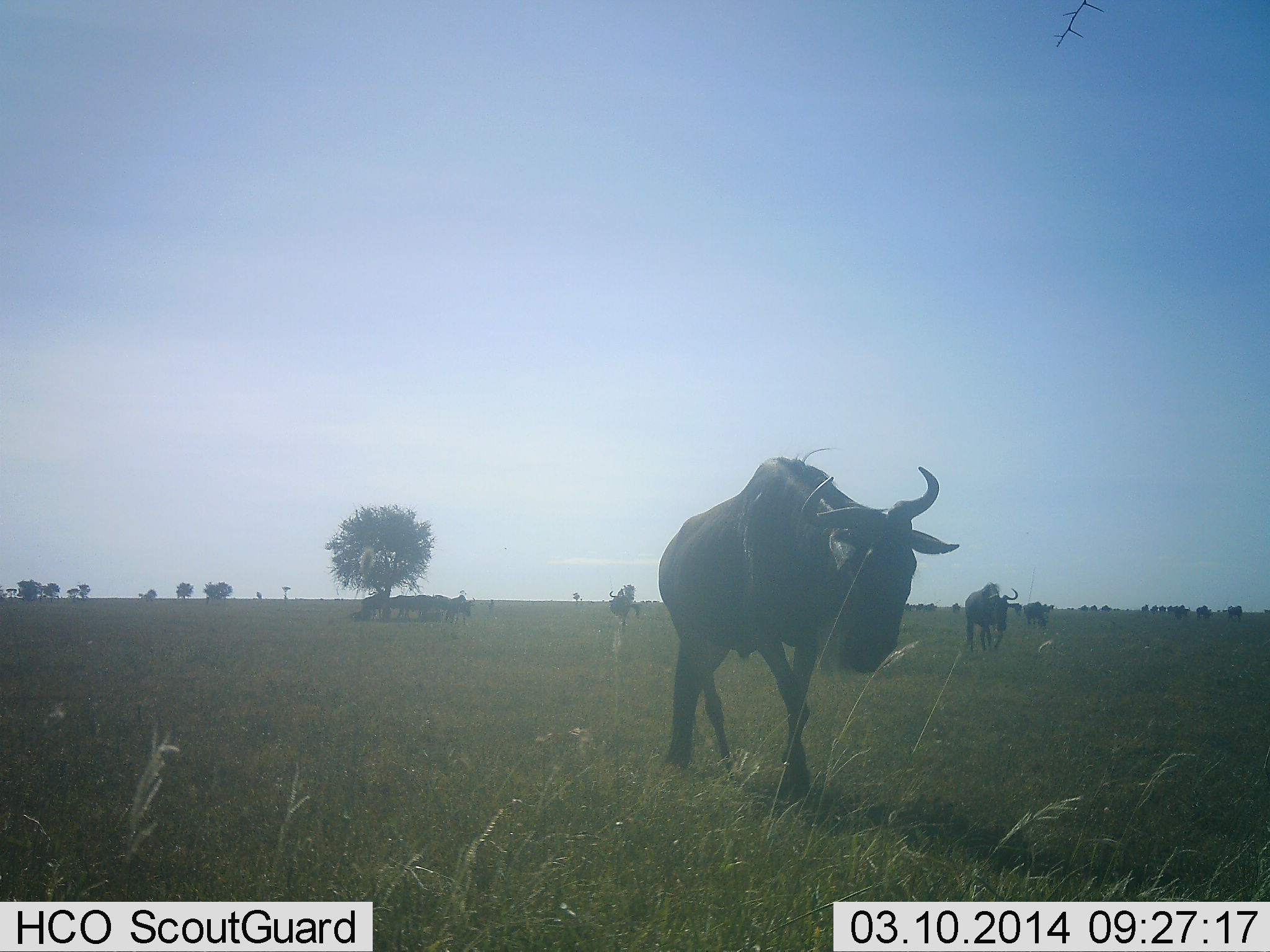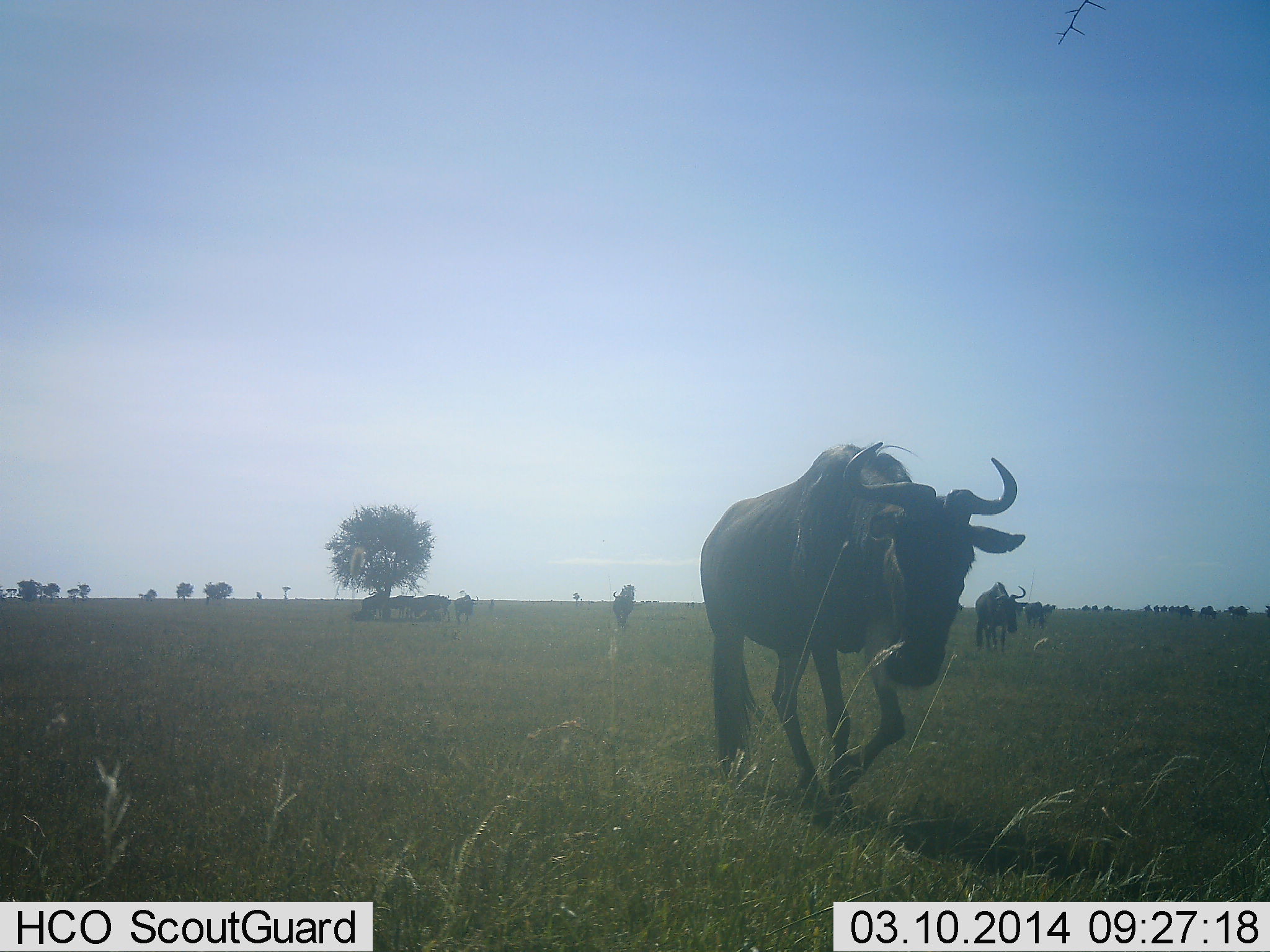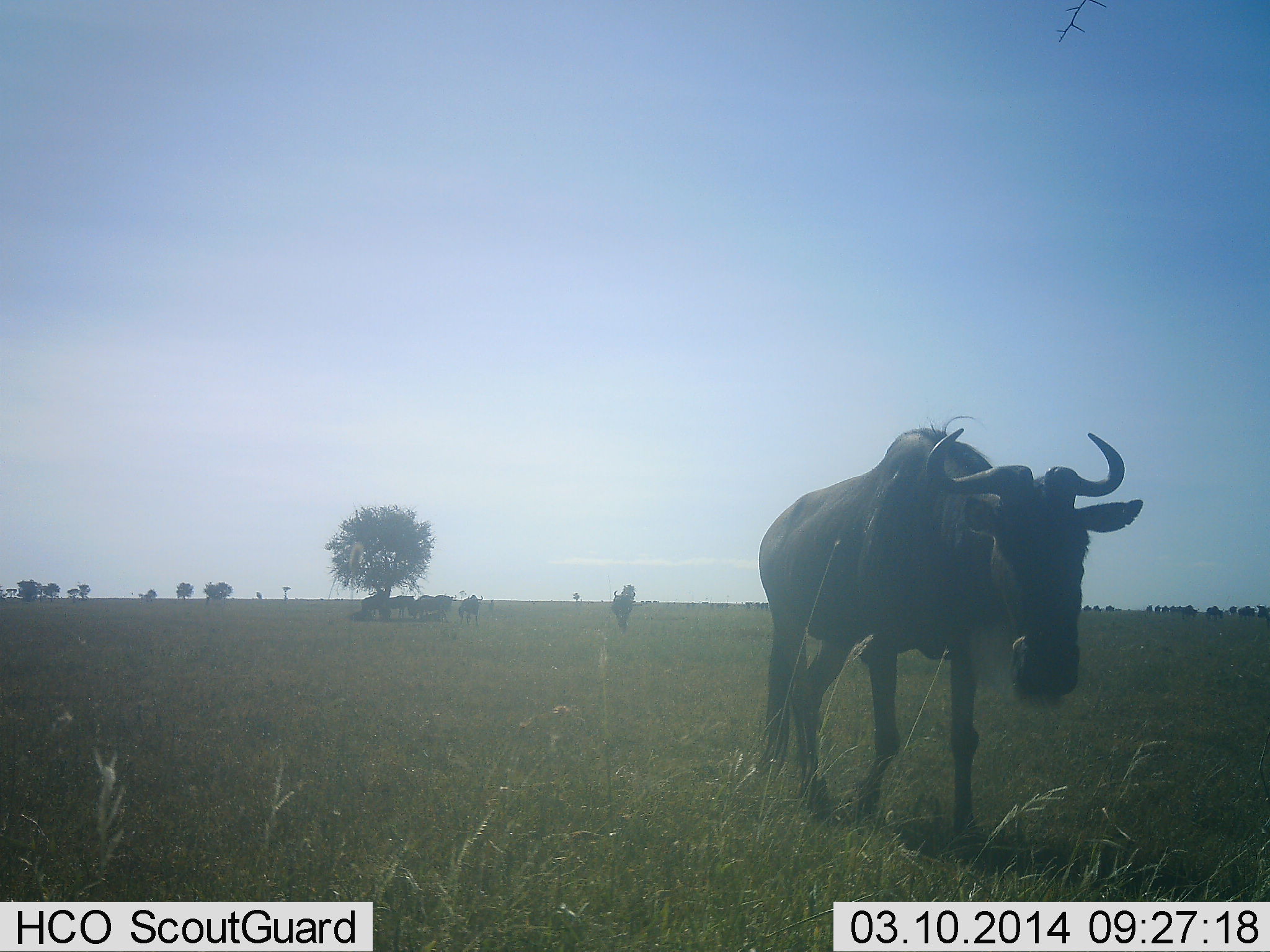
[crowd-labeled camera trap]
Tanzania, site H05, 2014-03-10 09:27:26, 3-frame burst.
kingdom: Animalia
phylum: Chordata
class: Mammalia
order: Artiodactyla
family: Bovidae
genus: Connochaetes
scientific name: Connochaetes taurinus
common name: blue wildebeest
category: wildebeest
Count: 11-50.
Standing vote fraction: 40%.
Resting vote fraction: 0%.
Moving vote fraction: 90%.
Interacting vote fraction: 0%.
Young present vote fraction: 0%.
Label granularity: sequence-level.